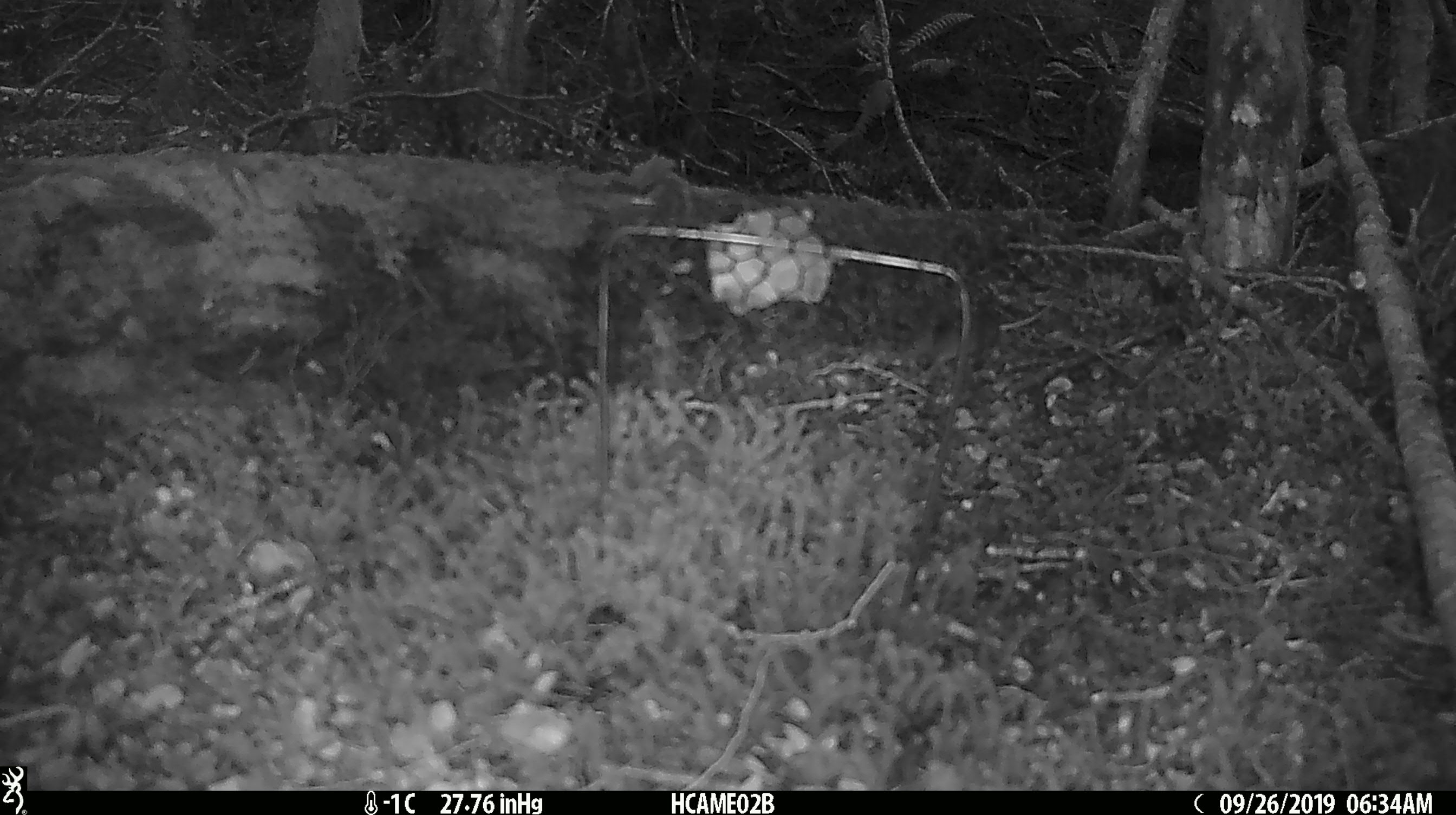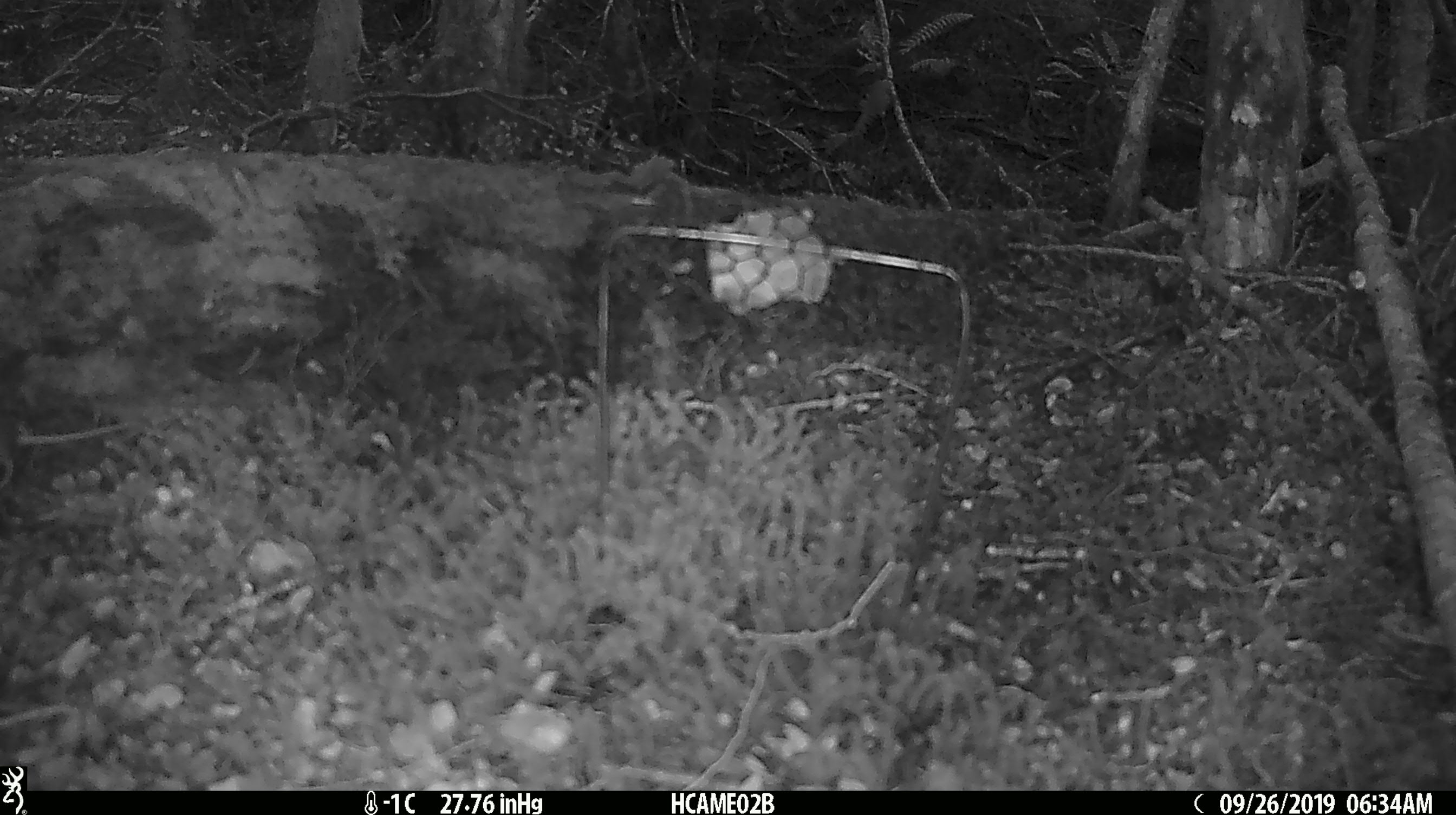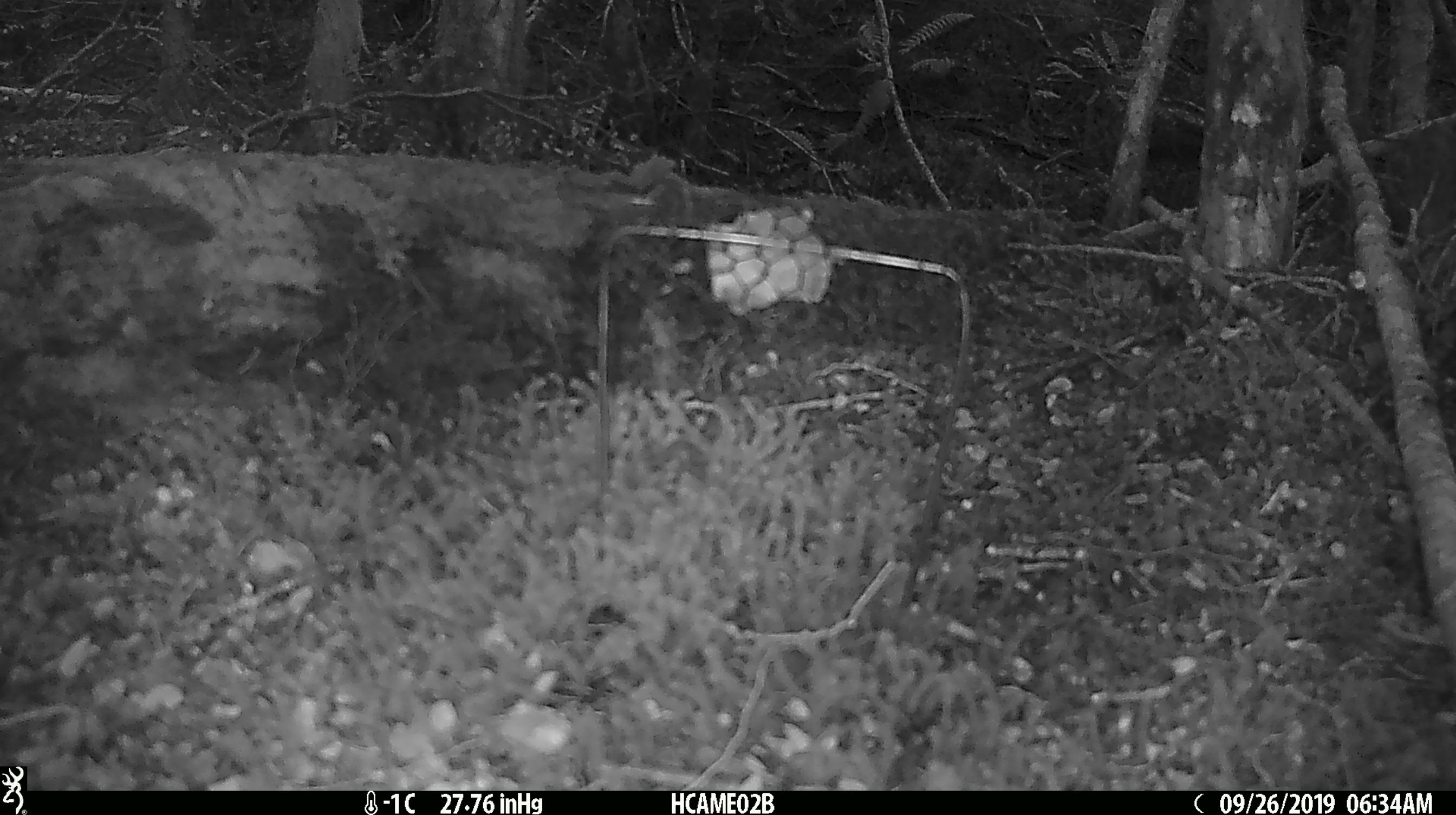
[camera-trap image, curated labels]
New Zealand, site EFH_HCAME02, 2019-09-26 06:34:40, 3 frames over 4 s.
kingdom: Animalia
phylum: Chordata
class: Mammalia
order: Rodentia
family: Muridae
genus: Mus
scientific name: Mus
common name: mouse